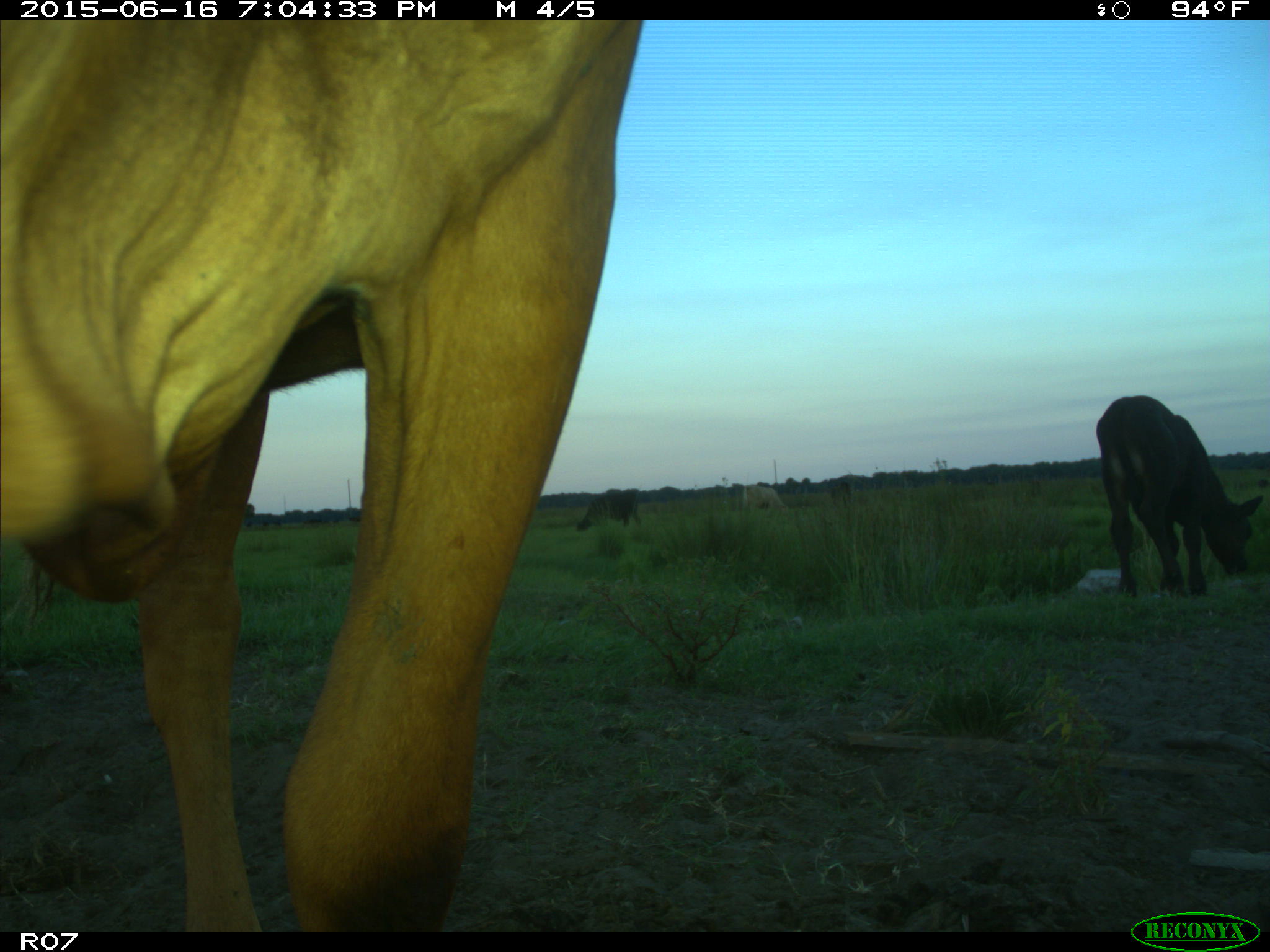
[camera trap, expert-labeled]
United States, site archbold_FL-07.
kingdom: Animalia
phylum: Chordata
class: Mammalia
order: Artiodactyla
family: Bovidae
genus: Bos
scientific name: Bos taurus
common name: domestic cow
Bos taurus (domestic cow).